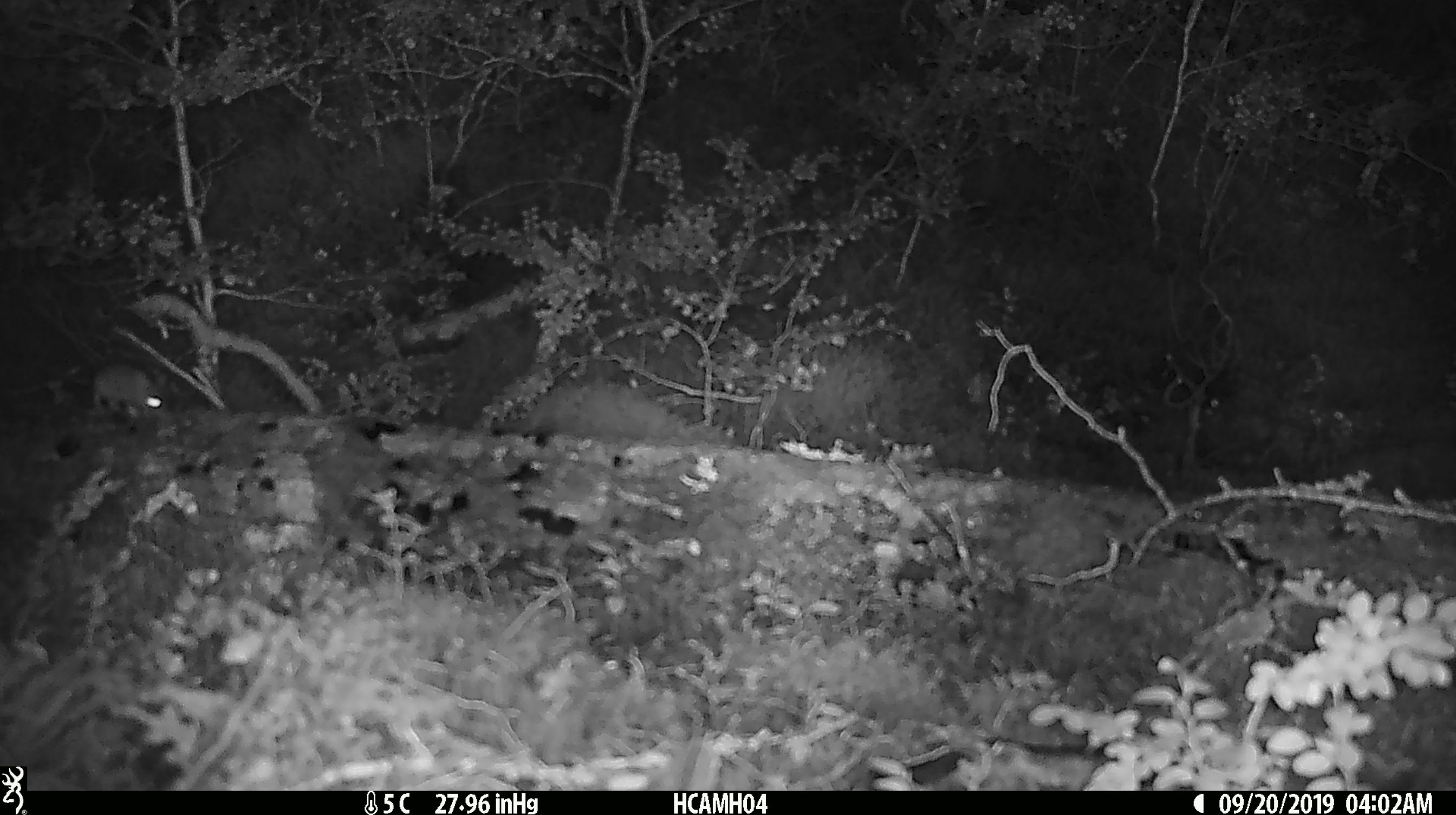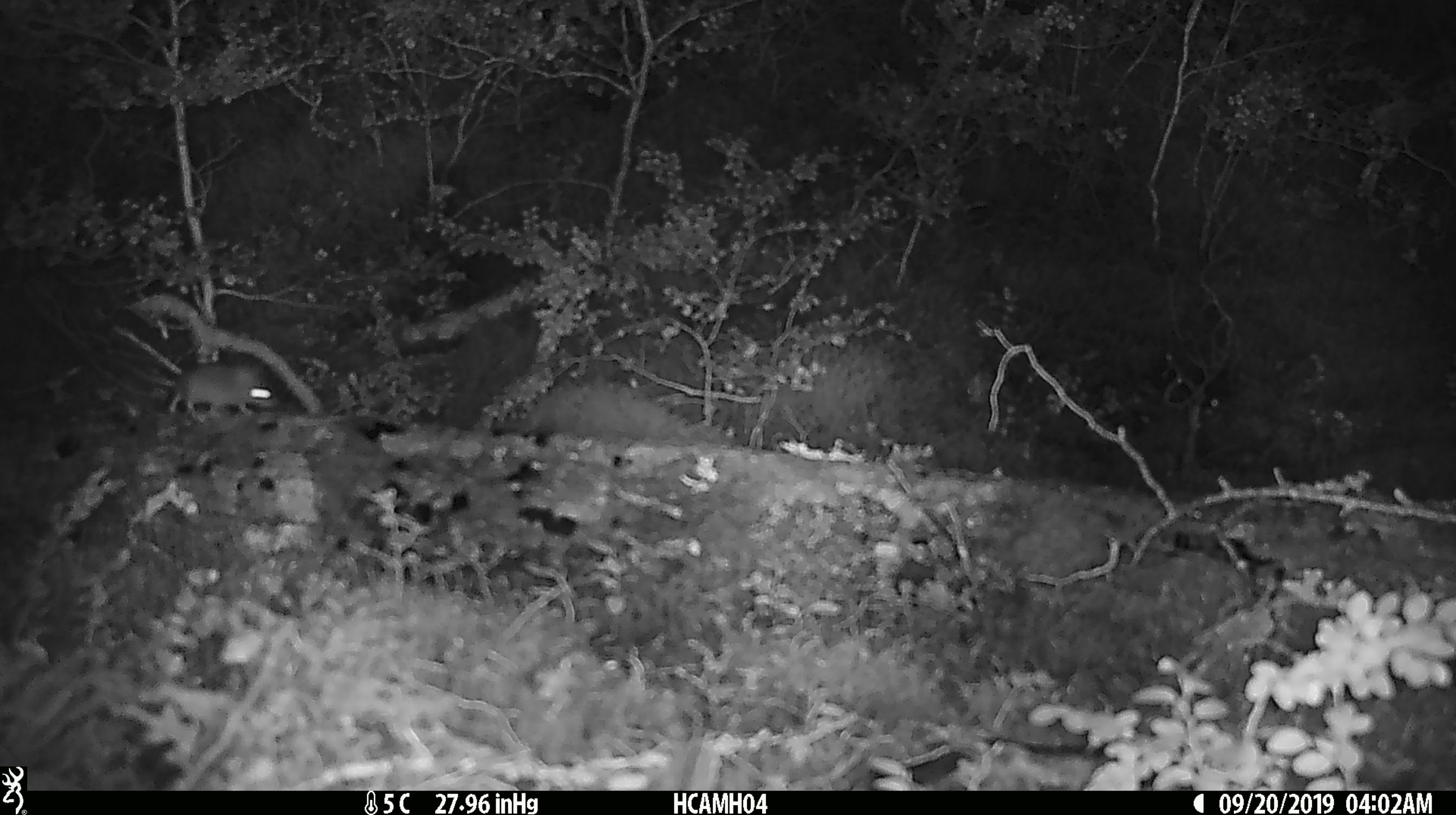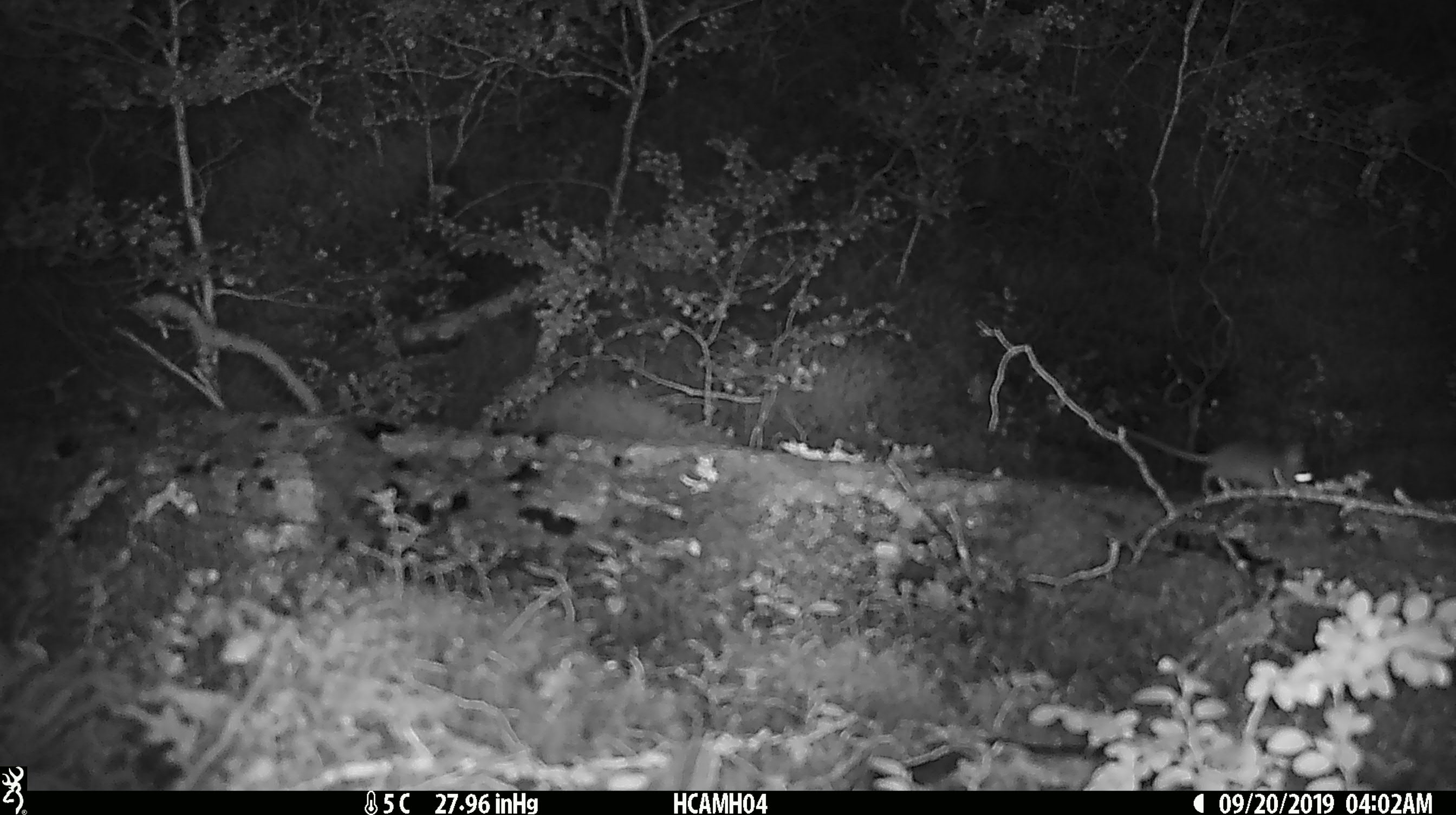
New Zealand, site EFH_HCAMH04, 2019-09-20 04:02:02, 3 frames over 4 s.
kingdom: Animalia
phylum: Chordata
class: Mammalia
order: Rodentia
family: Muridae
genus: Mus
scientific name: Mus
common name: mouse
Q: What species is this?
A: Mouse (Mus).